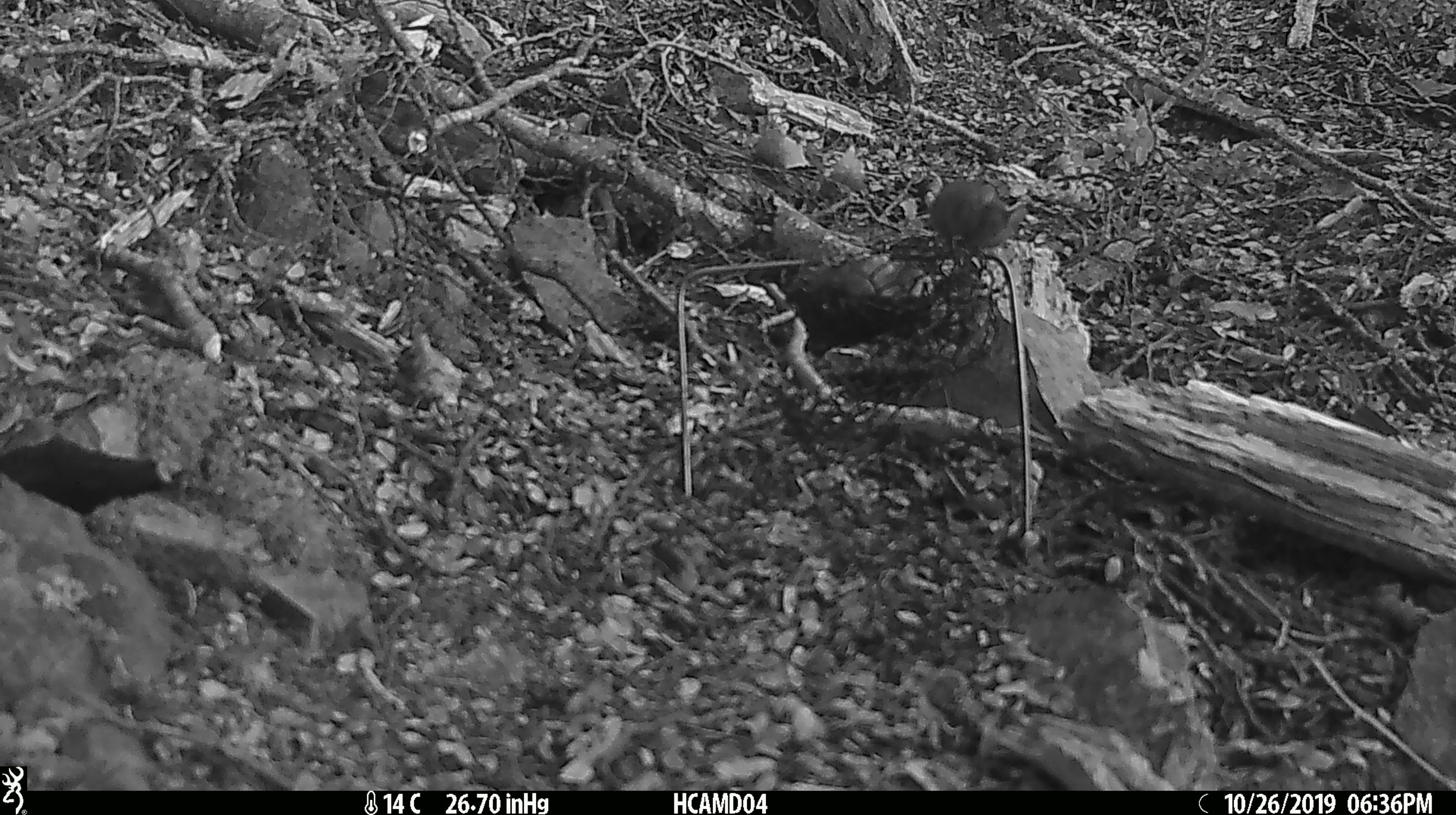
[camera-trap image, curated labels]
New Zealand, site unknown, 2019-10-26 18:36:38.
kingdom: Animalia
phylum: Chordata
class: Mammalia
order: Rodentia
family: Muridae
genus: Mus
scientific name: Mus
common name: mouse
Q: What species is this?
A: Mouse (Mus).